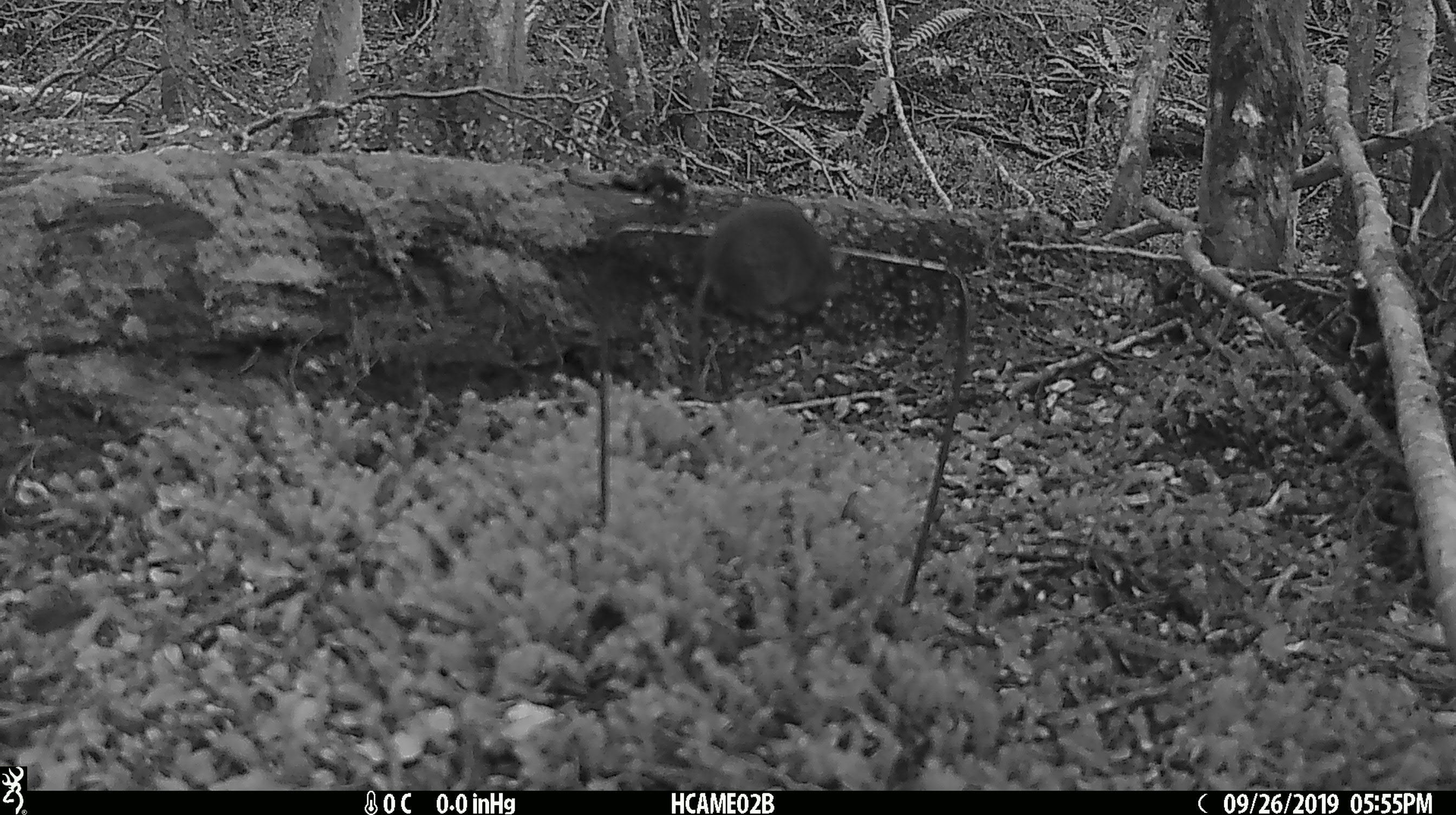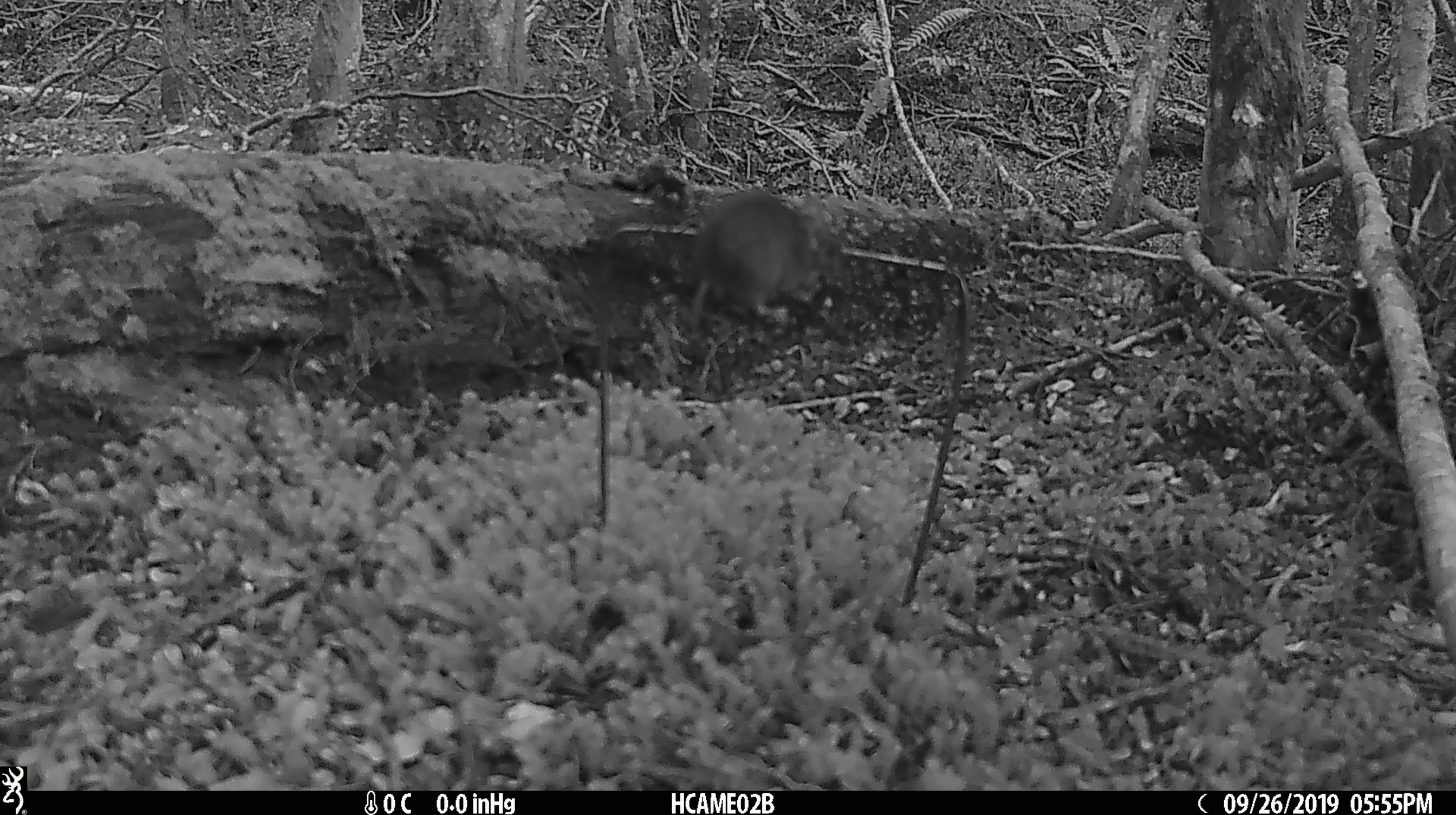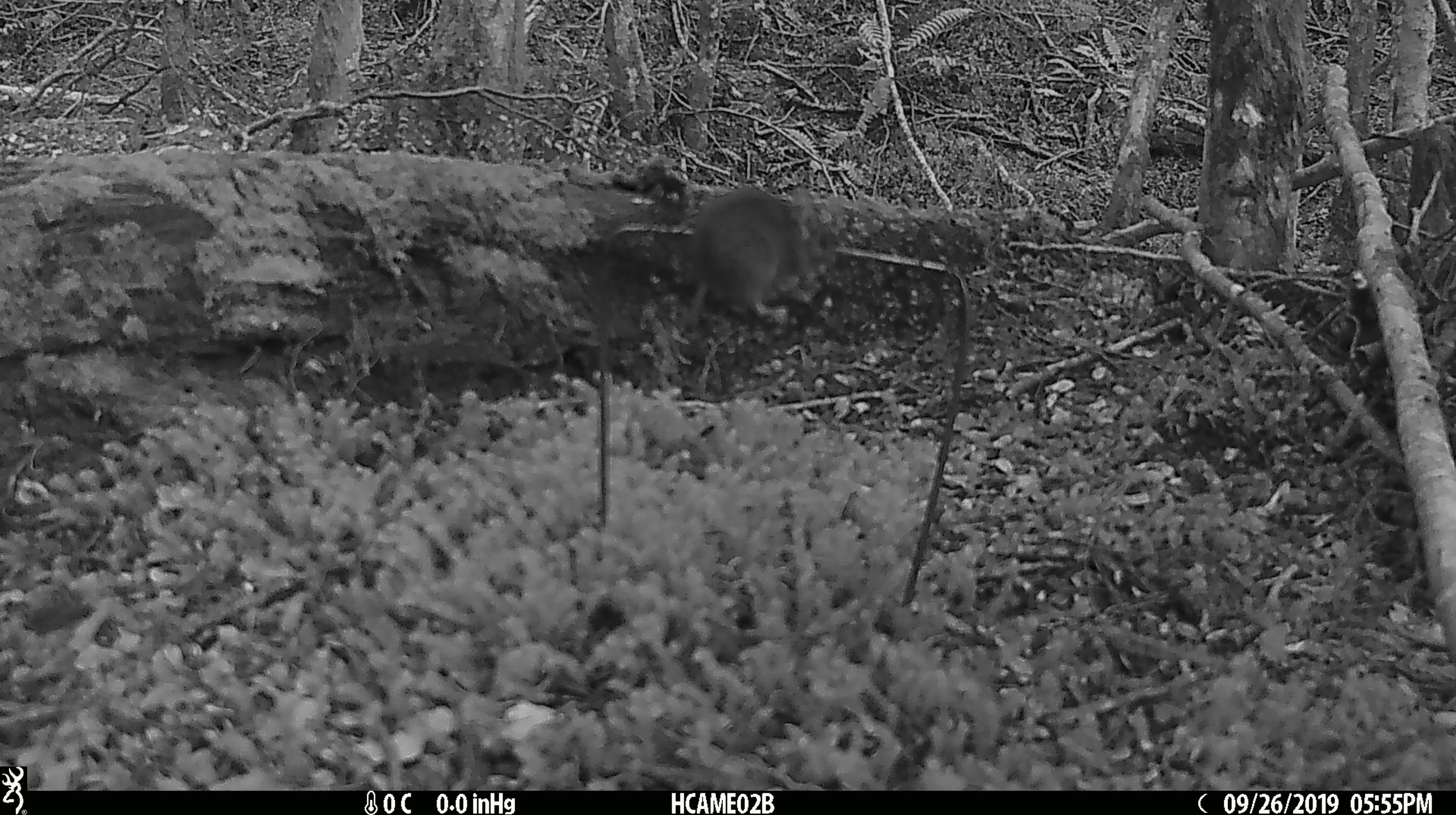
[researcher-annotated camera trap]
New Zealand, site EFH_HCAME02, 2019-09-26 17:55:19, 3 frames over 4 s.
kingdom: Animalia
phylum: Chordata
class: Mammalia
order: Rodentia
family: Muridae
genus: Mus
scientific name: Mus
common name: mouse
Mouse (Mus).